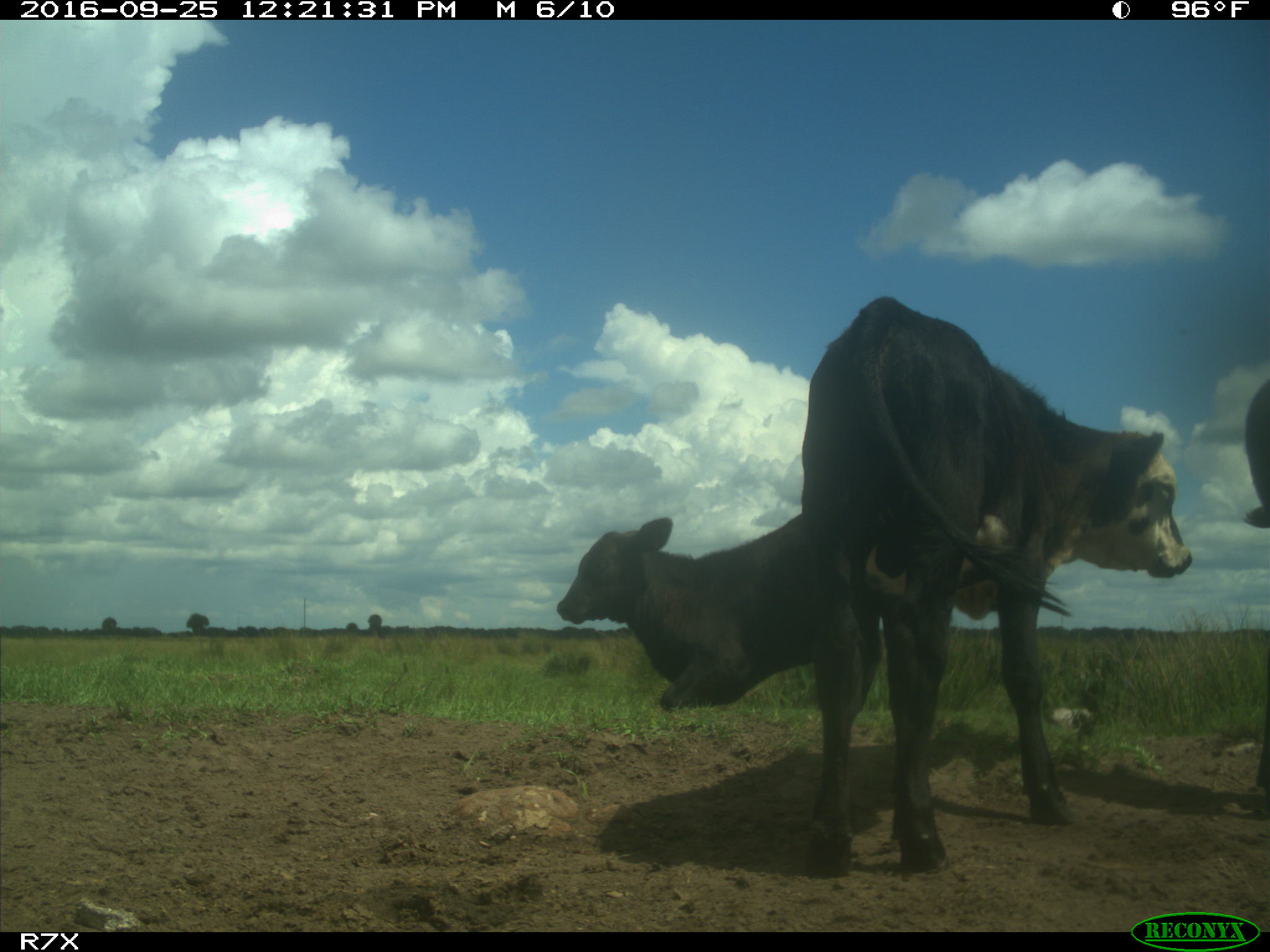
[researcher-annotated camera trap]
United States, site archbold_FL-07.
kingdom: Animalia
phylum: Chordata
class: Mammalia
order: Artiodactyla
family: Bovidae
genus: Bos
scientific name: Bos taurus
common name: domestic cow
Bos taurus (domestic cow).